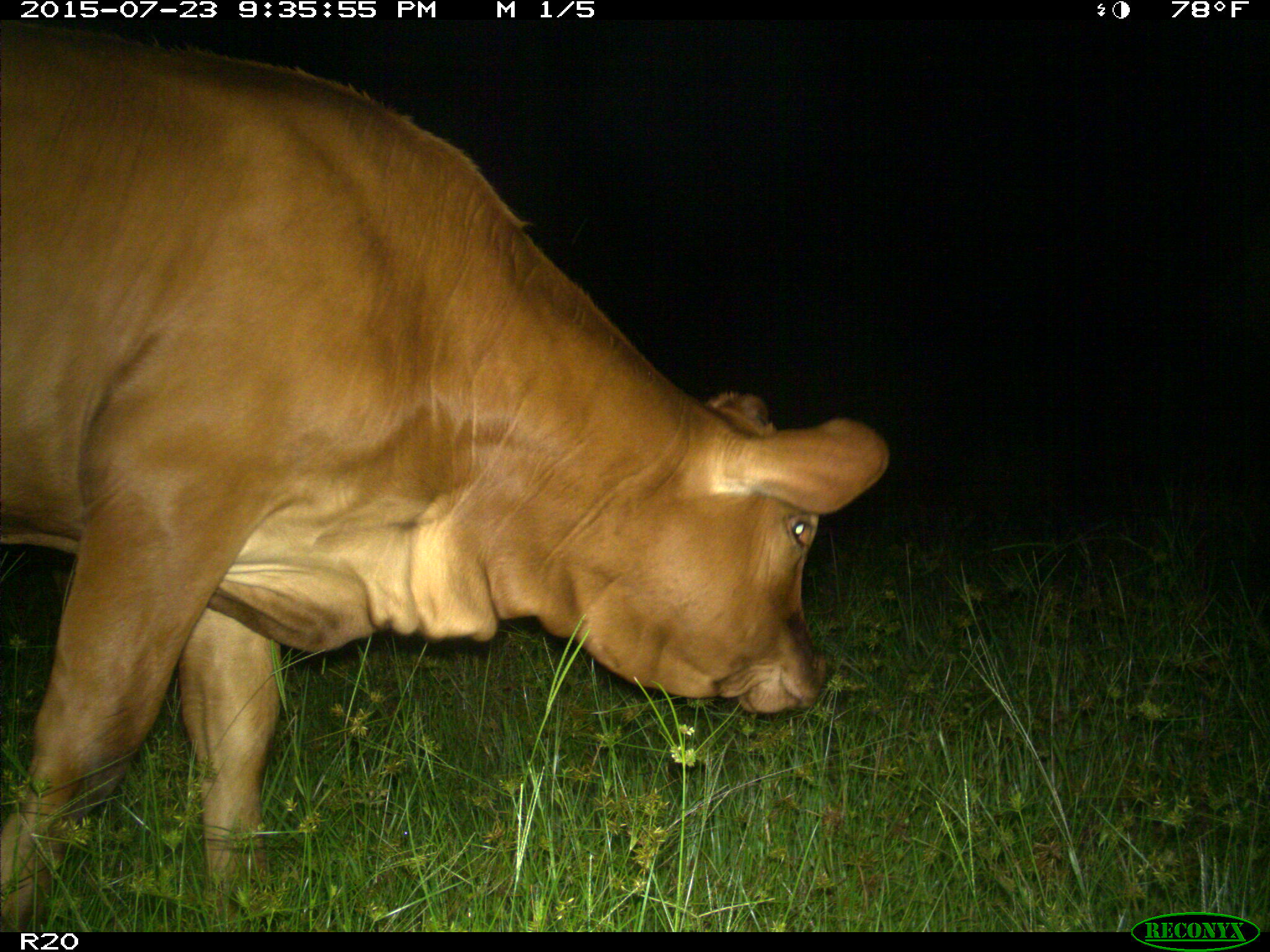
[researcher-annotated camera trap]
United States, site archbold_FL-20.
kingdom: Animalia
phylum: Chordata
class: Mammalia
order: Artiodactyla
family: Bovidae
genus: Bos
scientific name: Bos taurus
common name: domestic cow